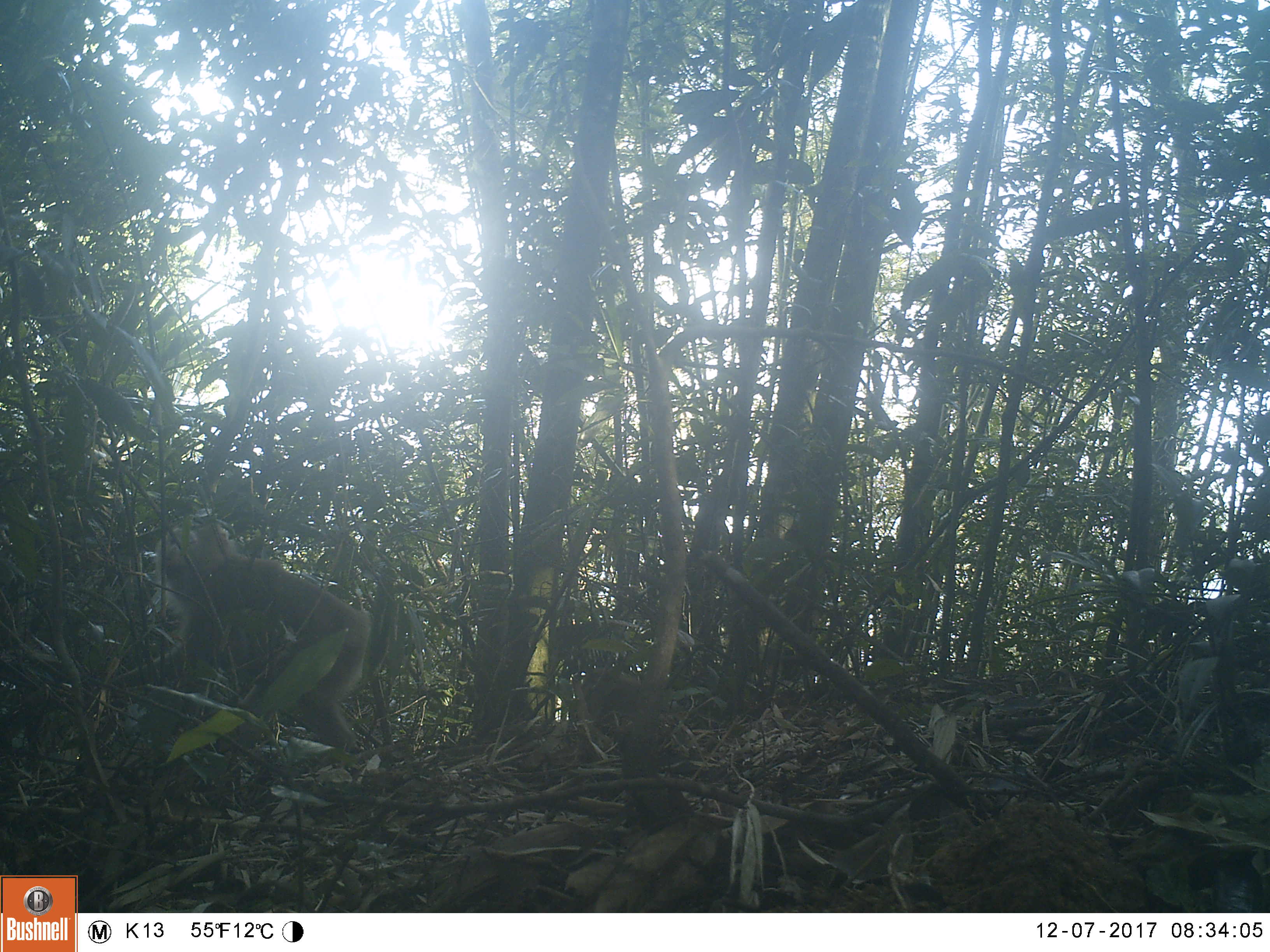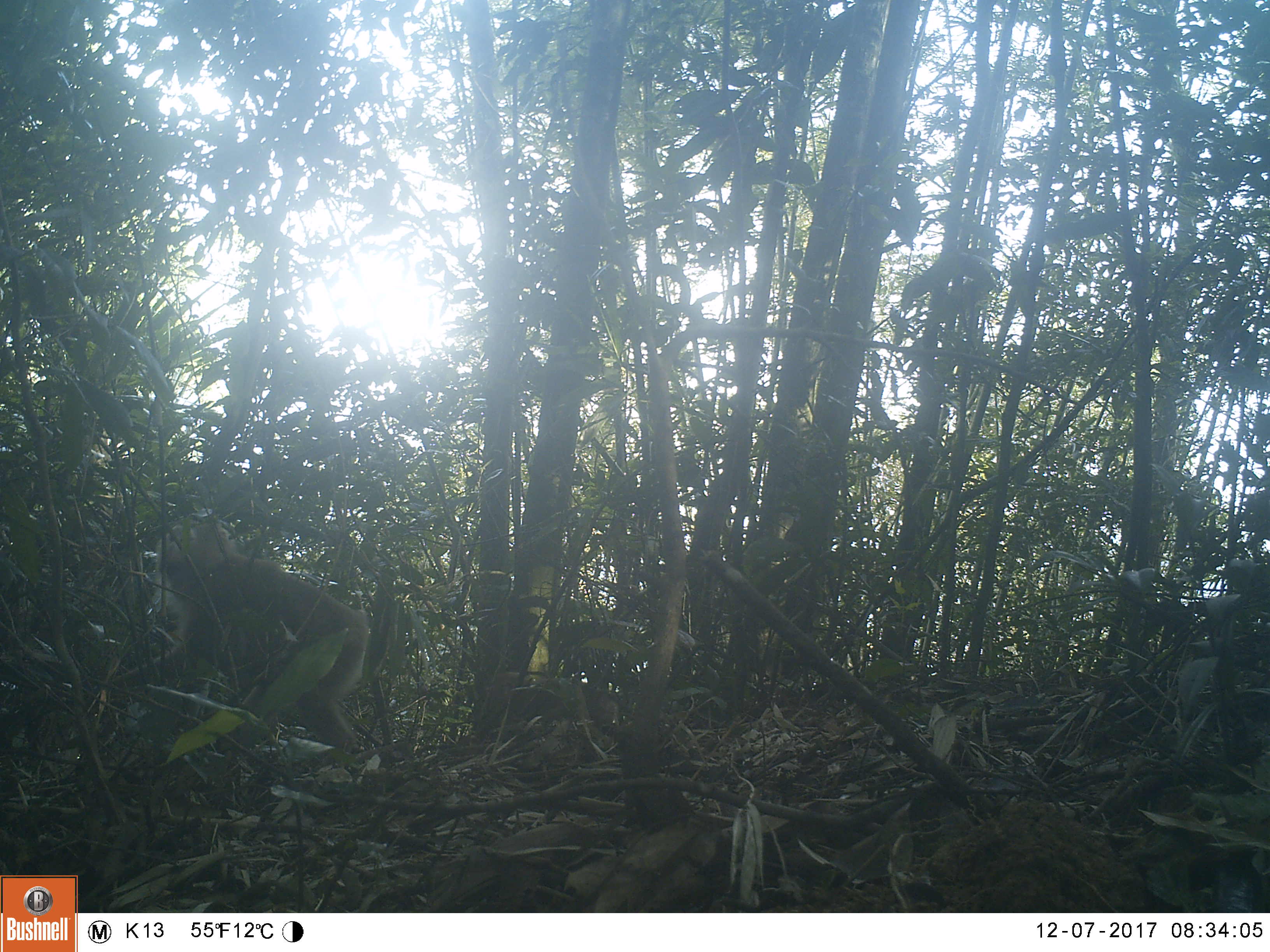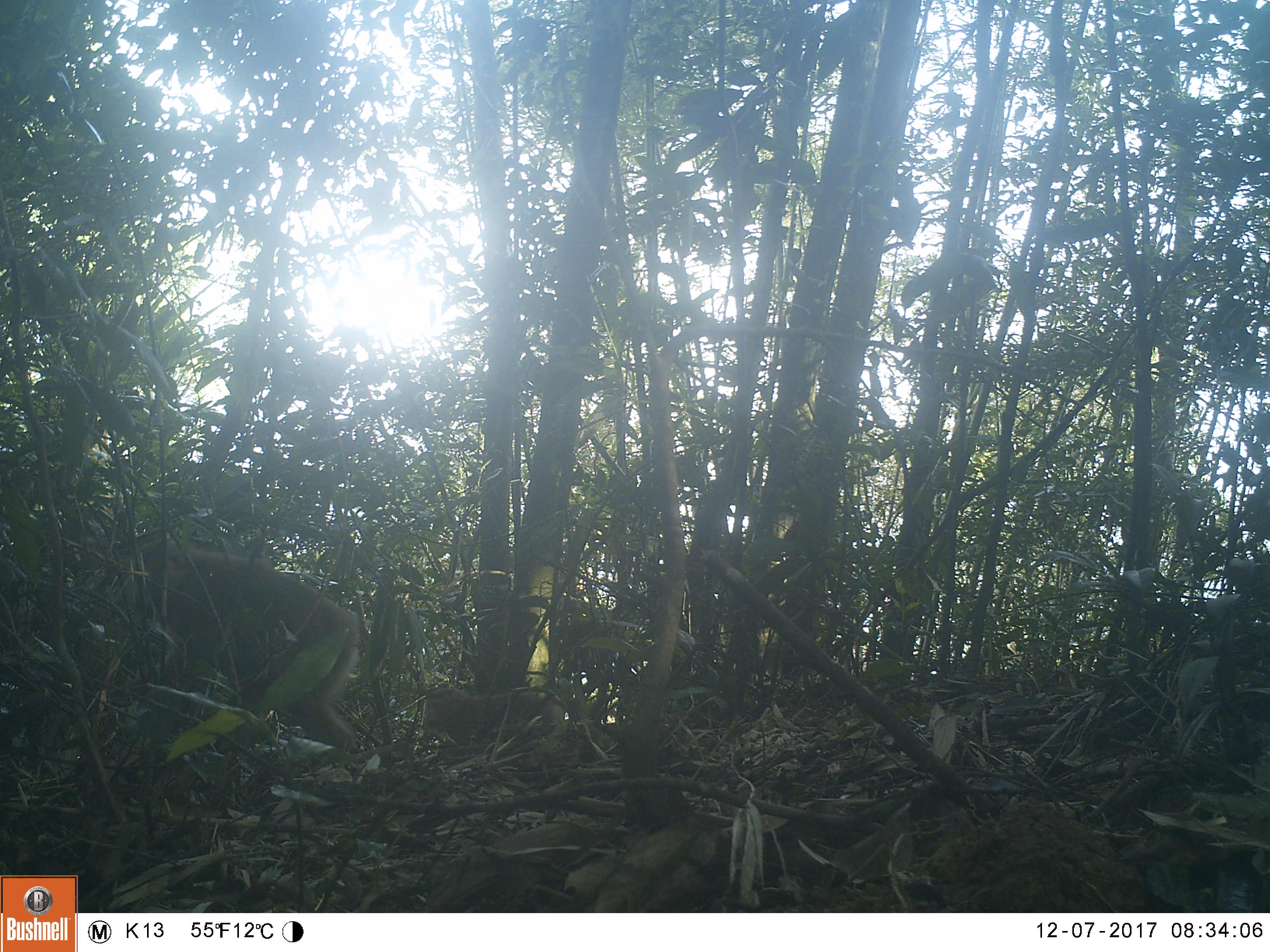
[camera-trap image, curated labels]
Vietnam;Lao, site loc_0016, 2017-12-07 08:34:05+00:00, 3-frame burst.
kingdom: Animalia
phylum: Chordata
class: Mammalia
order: Primates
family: Cercopithecidae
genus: Macaca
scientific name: Macaca nemestrina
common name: pig-tailed macaque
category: pig tailed macaque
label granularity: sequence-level